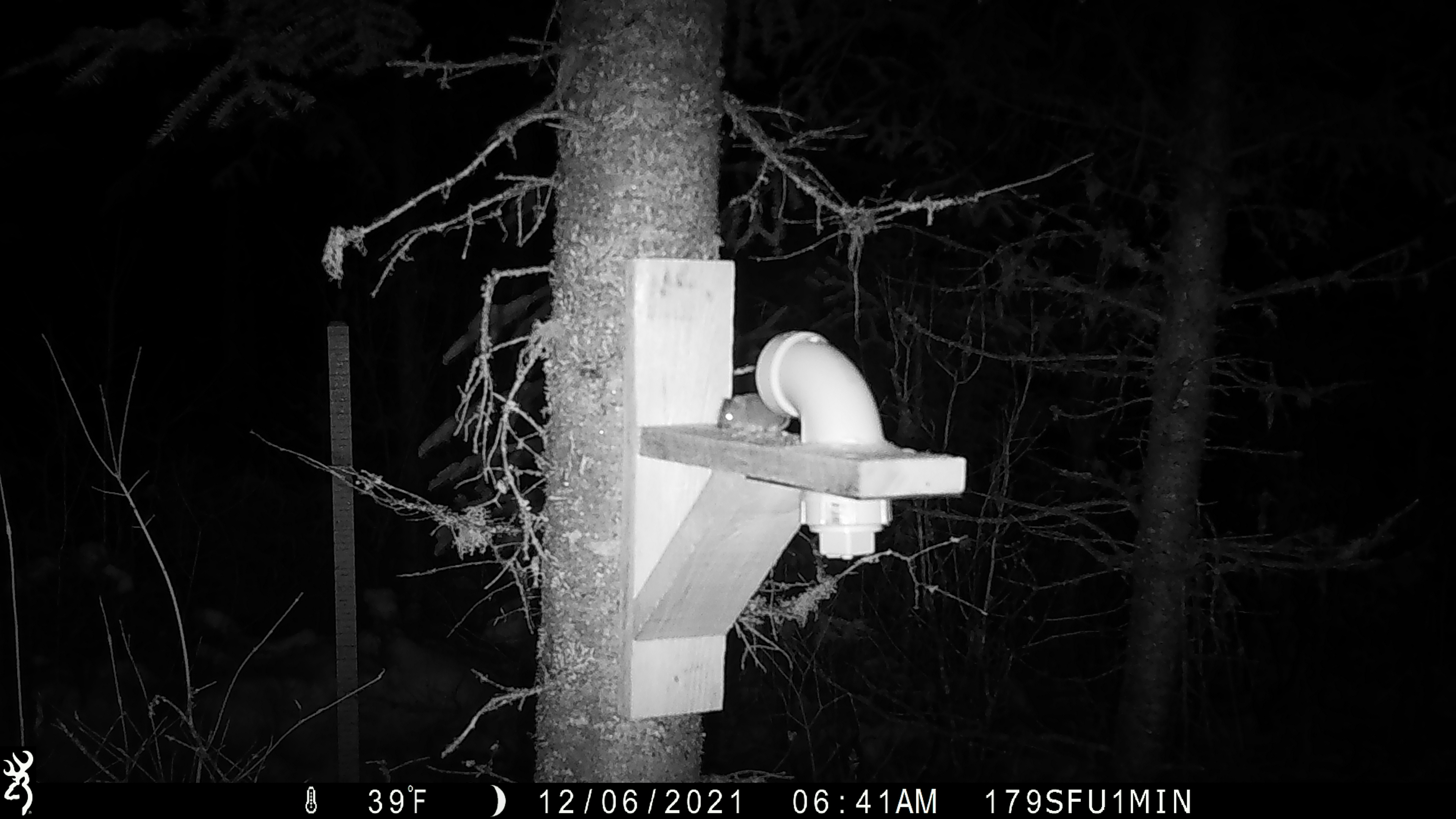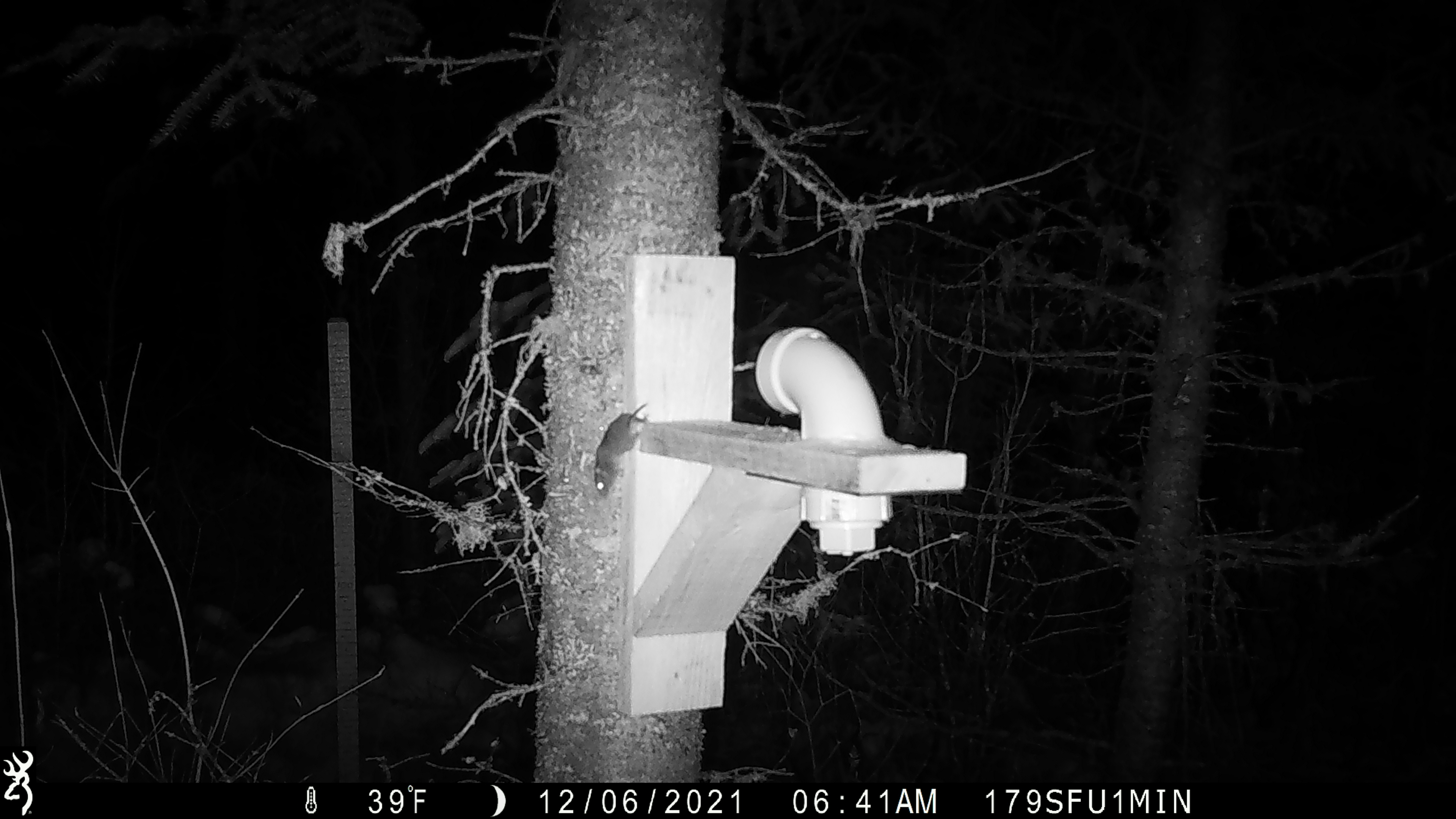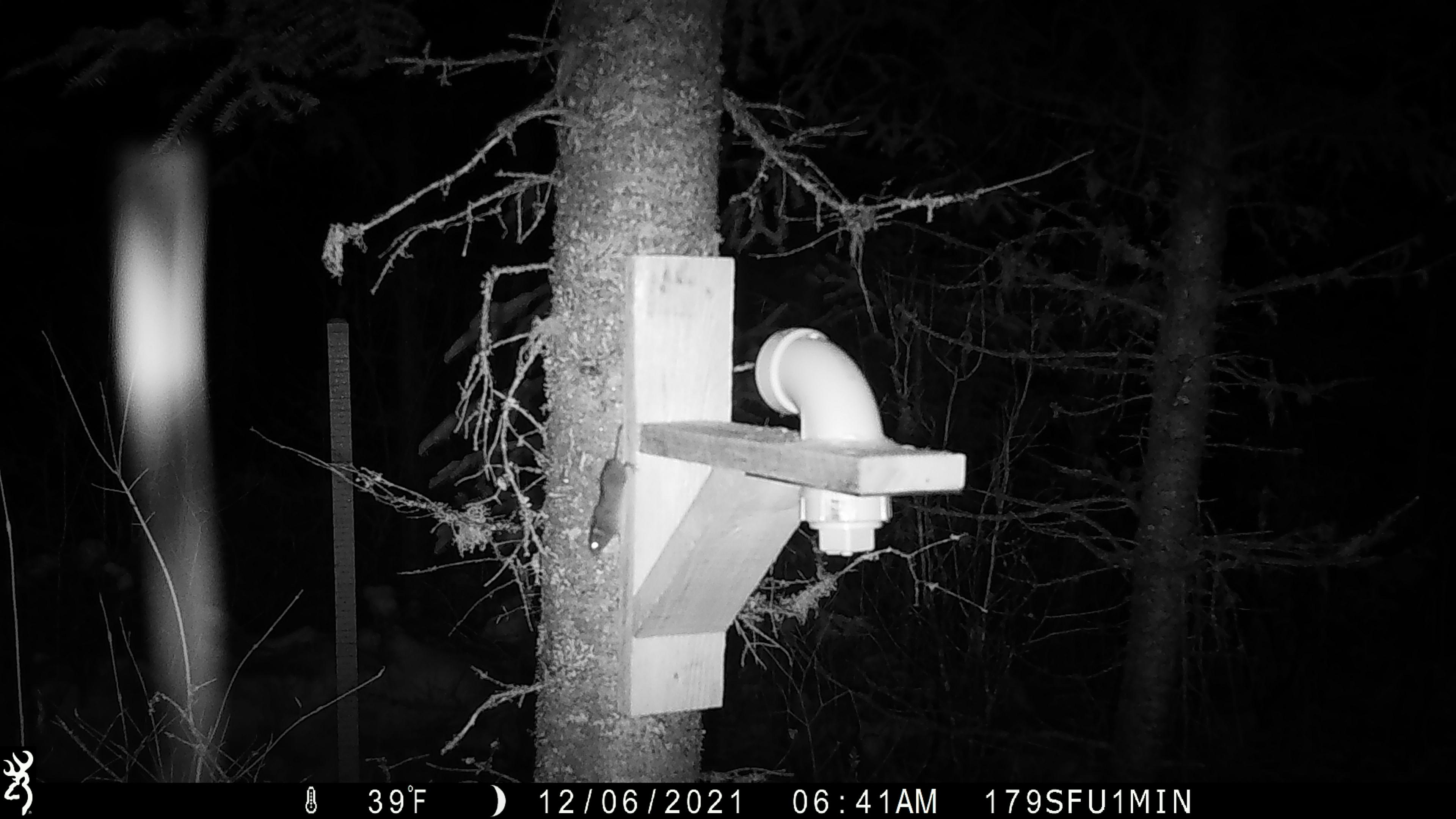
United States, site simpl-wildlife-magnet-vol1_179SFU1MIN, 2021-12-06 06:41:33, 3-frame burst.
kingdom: Animalia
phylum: Chordata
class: Mammalia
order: Rodentia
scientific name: Rodentia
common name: mouse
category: mouse sp.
Mouse sp. (mouse) (Rodentia).